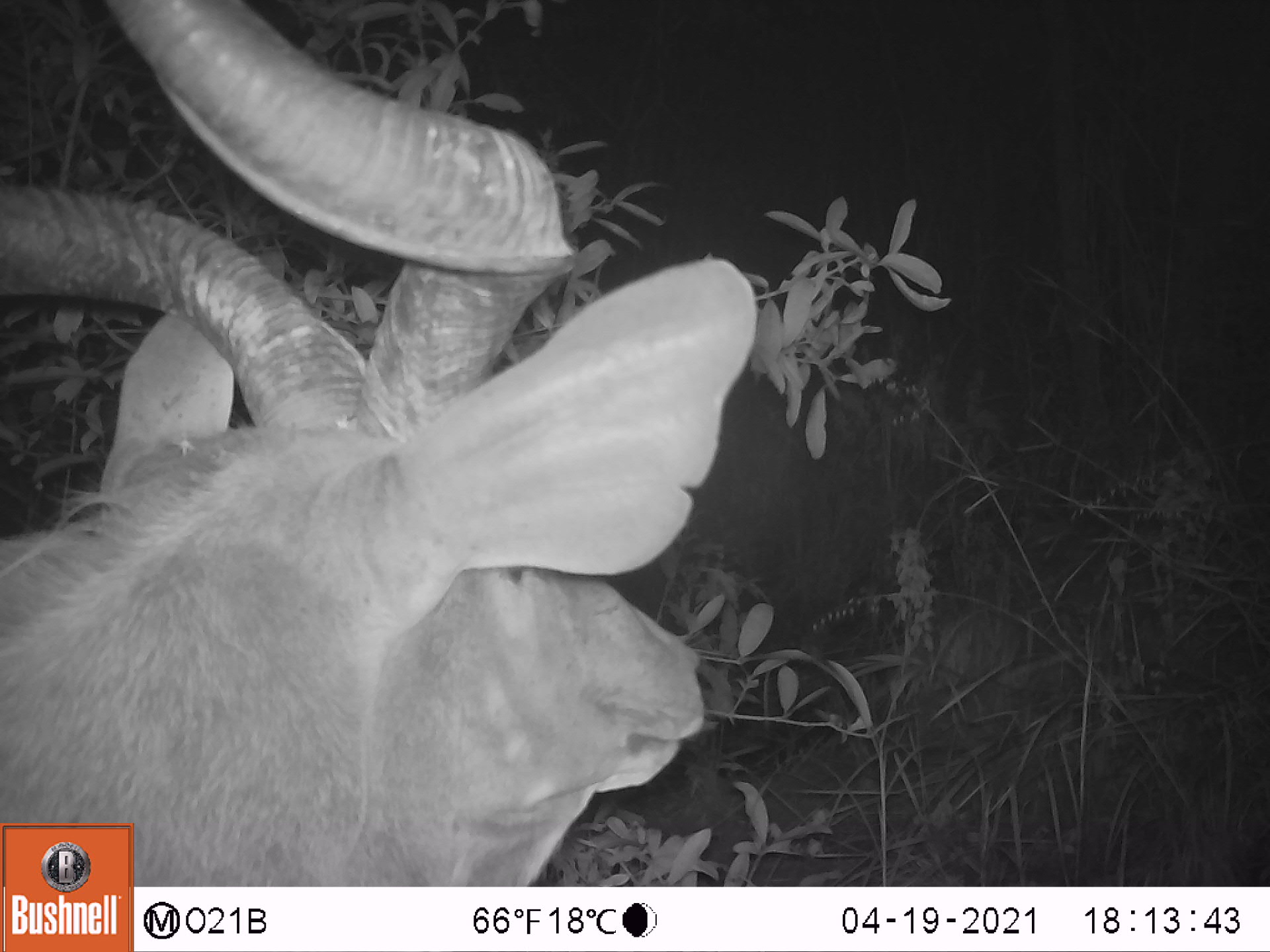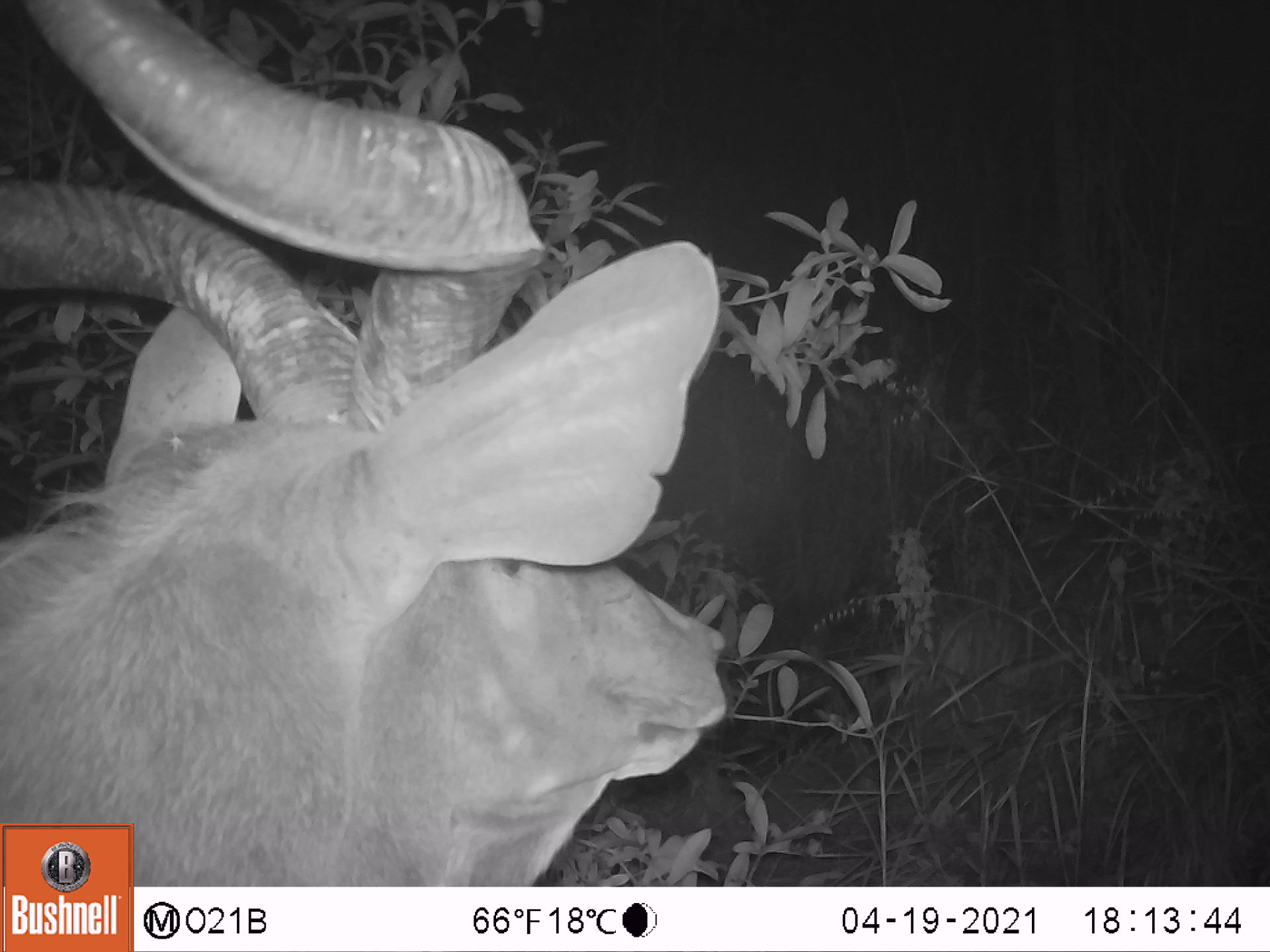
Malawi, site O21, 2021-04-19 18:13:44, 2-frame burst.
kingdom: Animalia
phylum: Chordata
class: Mammalia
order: Artiodactyla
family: Bovidae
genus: Tragelaphus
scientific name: Tragelaphus strepsiceros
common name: greater kudu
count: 1